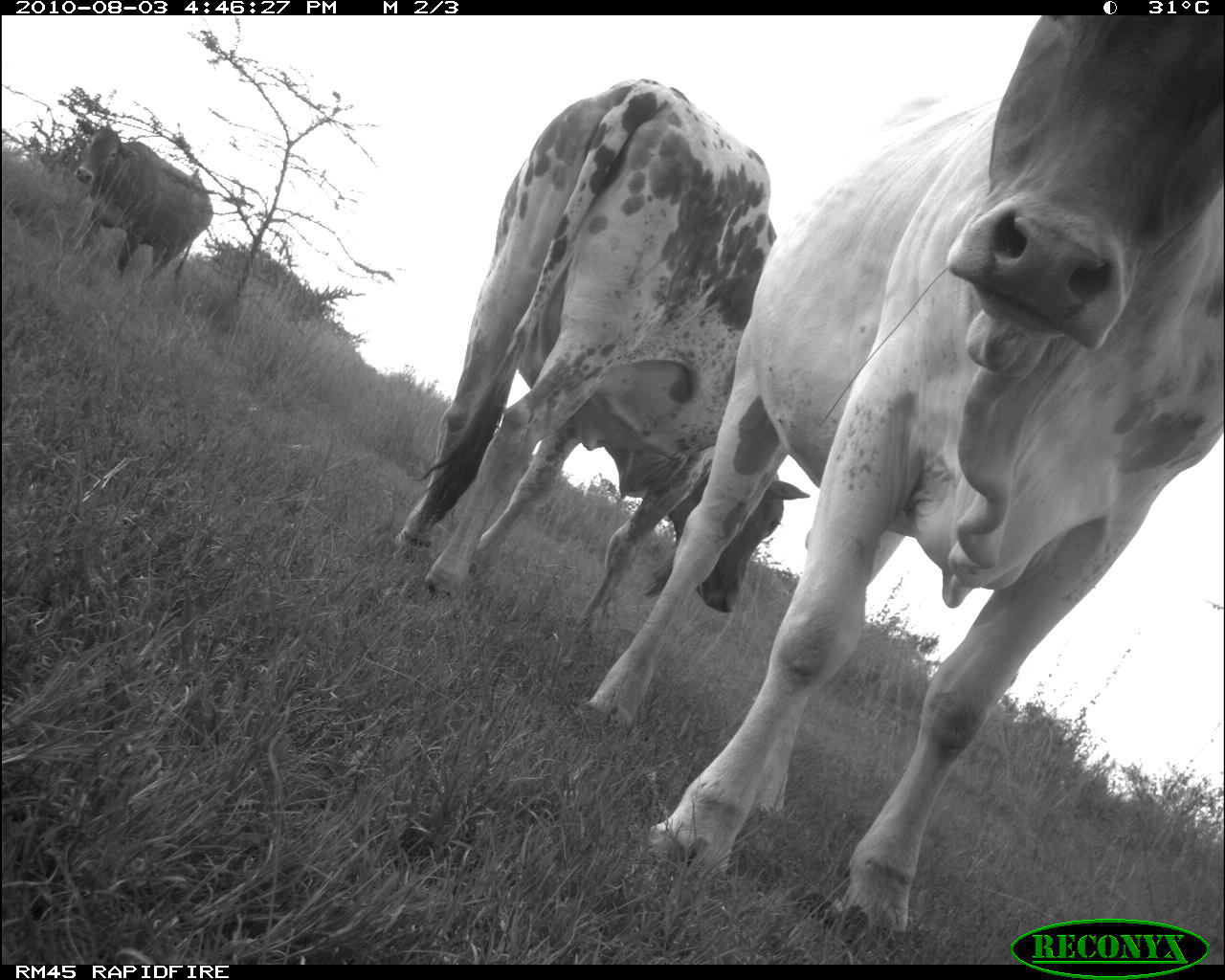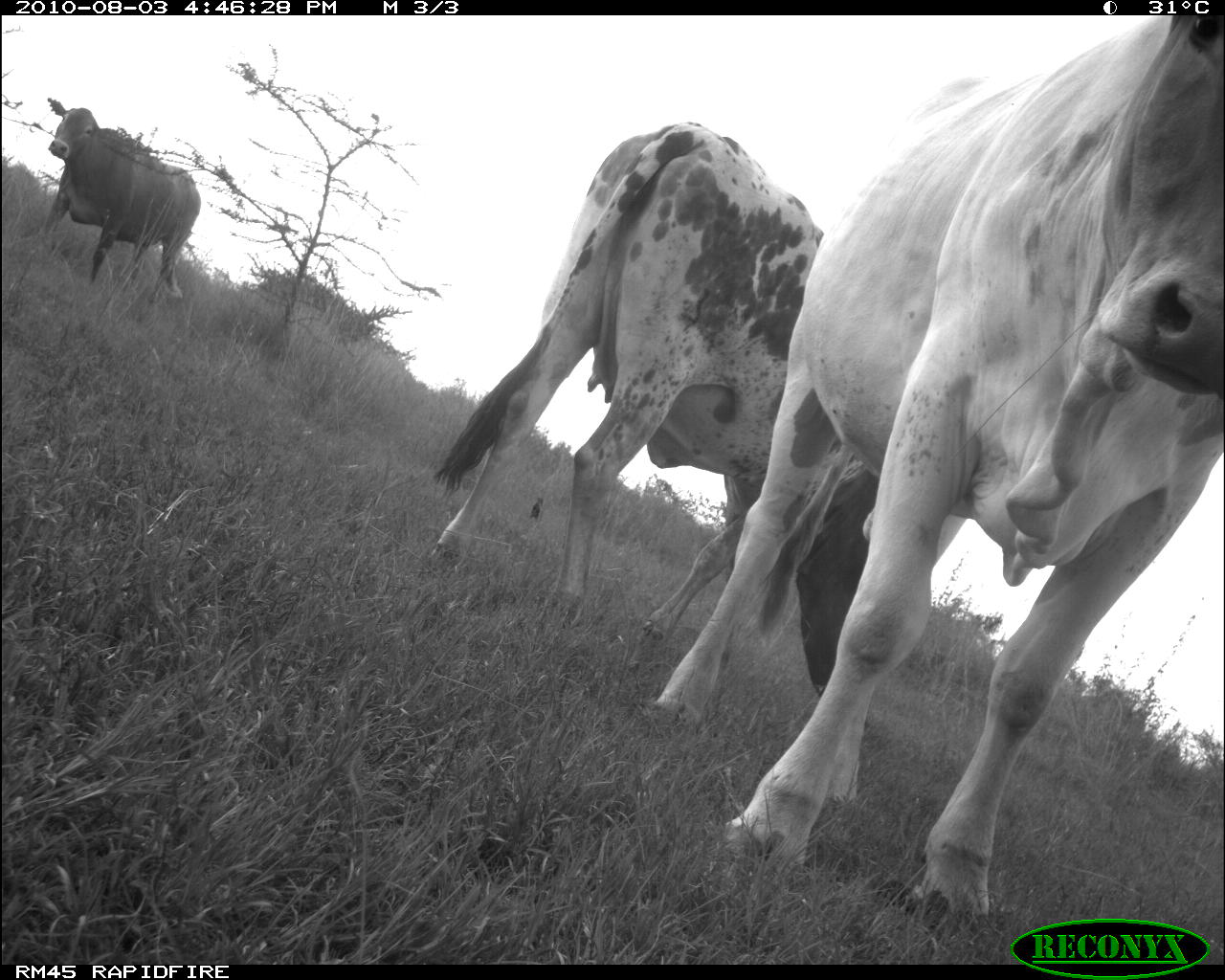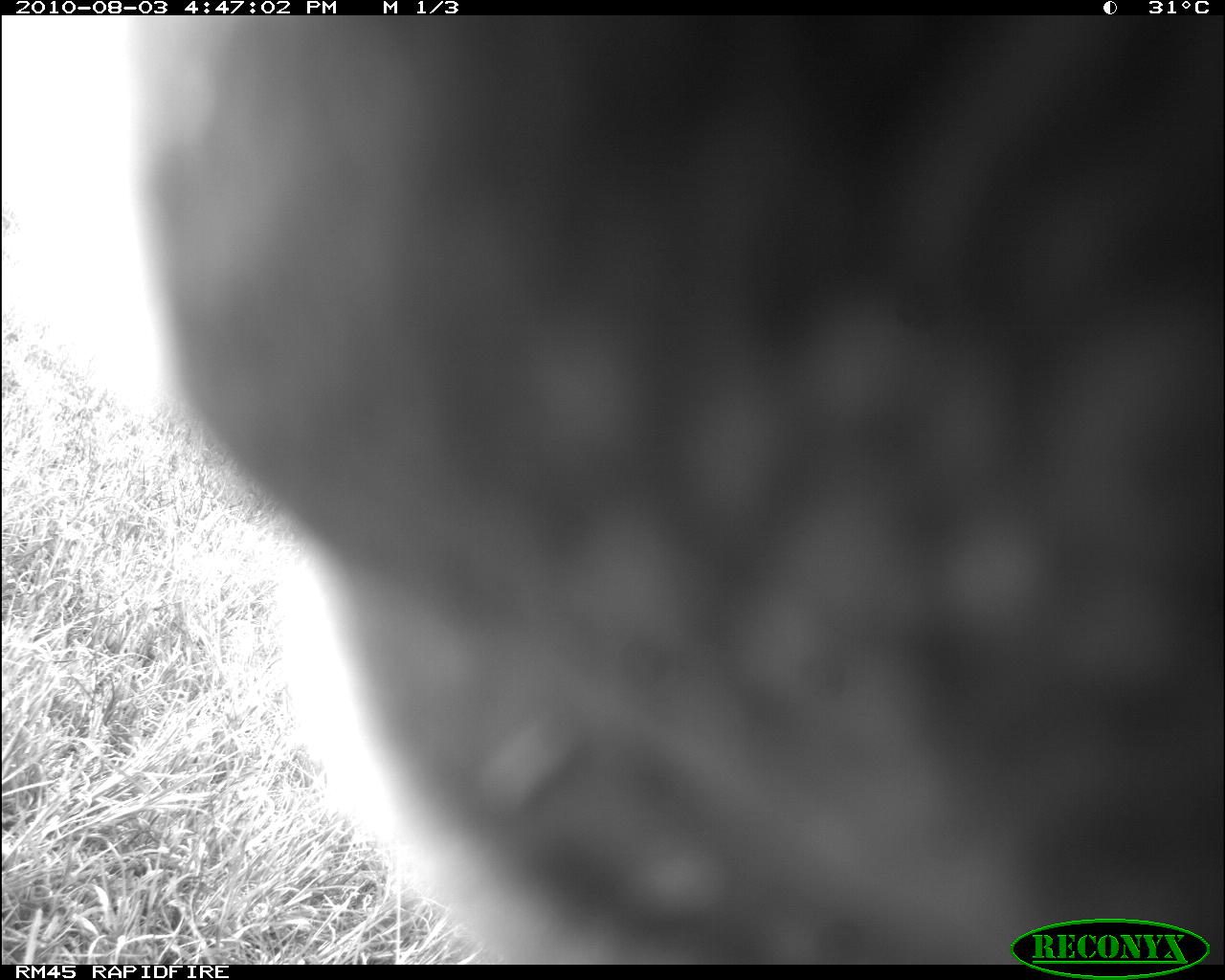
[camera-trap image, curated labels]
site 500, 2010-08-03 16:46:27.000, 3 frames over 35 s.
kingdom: Animalia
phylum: Chordata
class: Mammalia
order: Artiodactyla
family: Bovidae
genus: Tragelaphus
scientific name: Tragelaphus oryx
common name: eland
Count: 3.